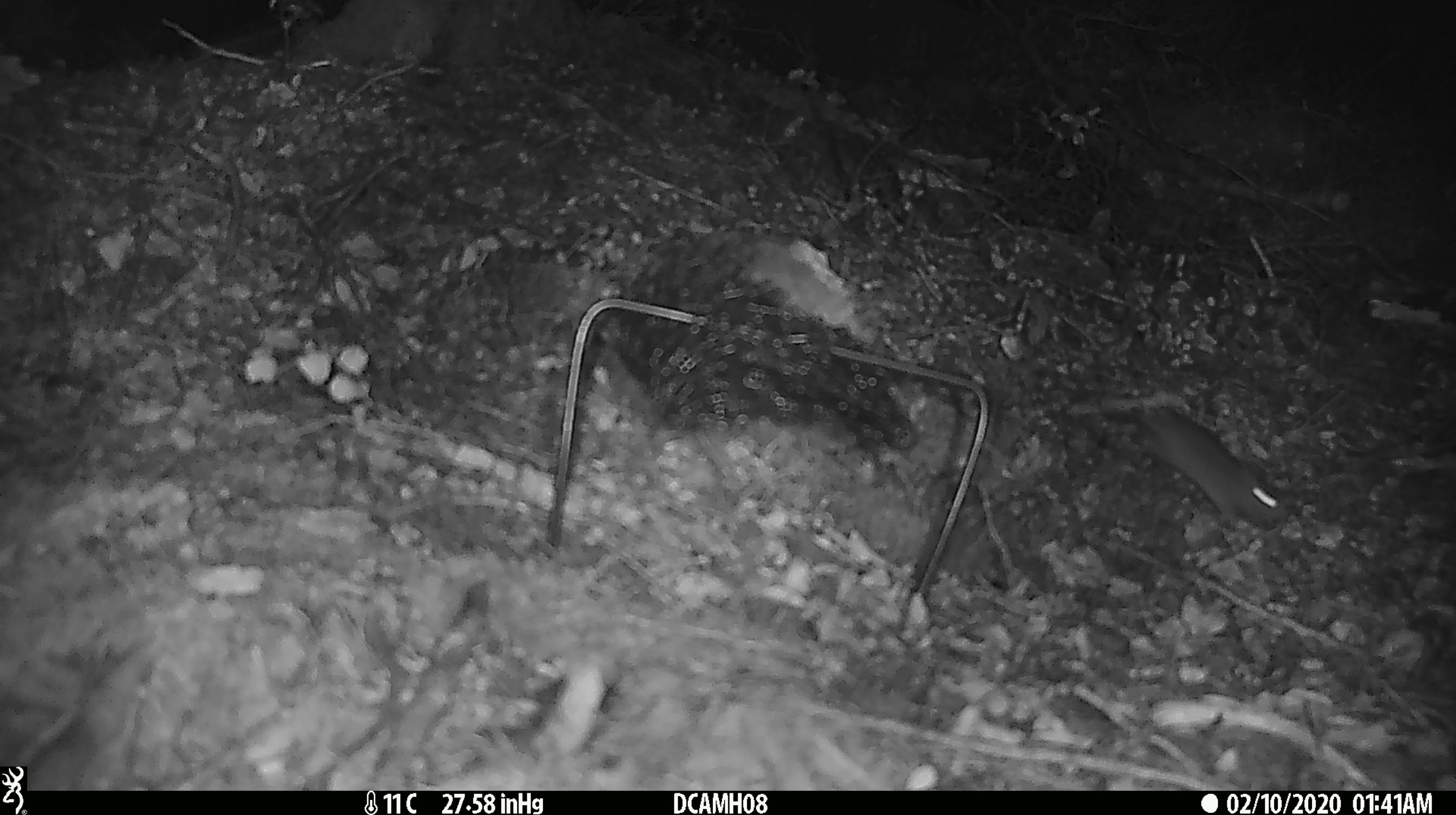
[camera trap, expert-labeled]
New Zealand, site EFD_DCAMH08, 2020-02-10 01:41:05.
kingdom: Animalia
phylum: Chordata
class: Mammalia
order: Rodentia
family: Muridae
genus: Mus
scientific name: Mus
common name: mouse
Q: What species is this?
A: Mouse (Mus).